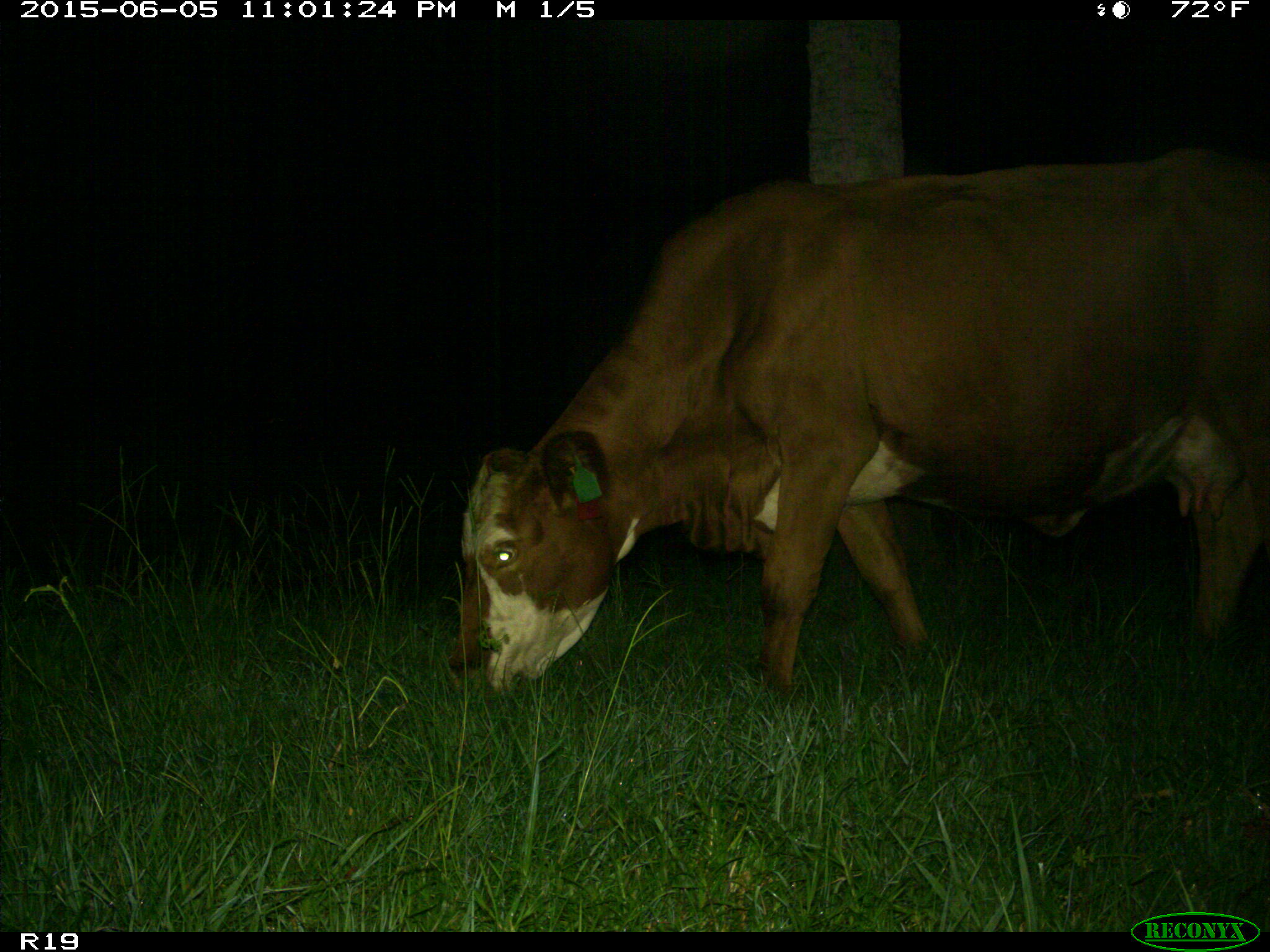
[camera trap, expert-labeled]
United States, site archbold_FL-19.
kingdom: Animalia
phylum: Chordata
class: Mammalia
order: Artiodactyla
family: Bovidae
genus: Bos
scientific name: Bos taurus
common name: domestic cow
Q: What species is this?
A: Bos taurus (domestic cow).